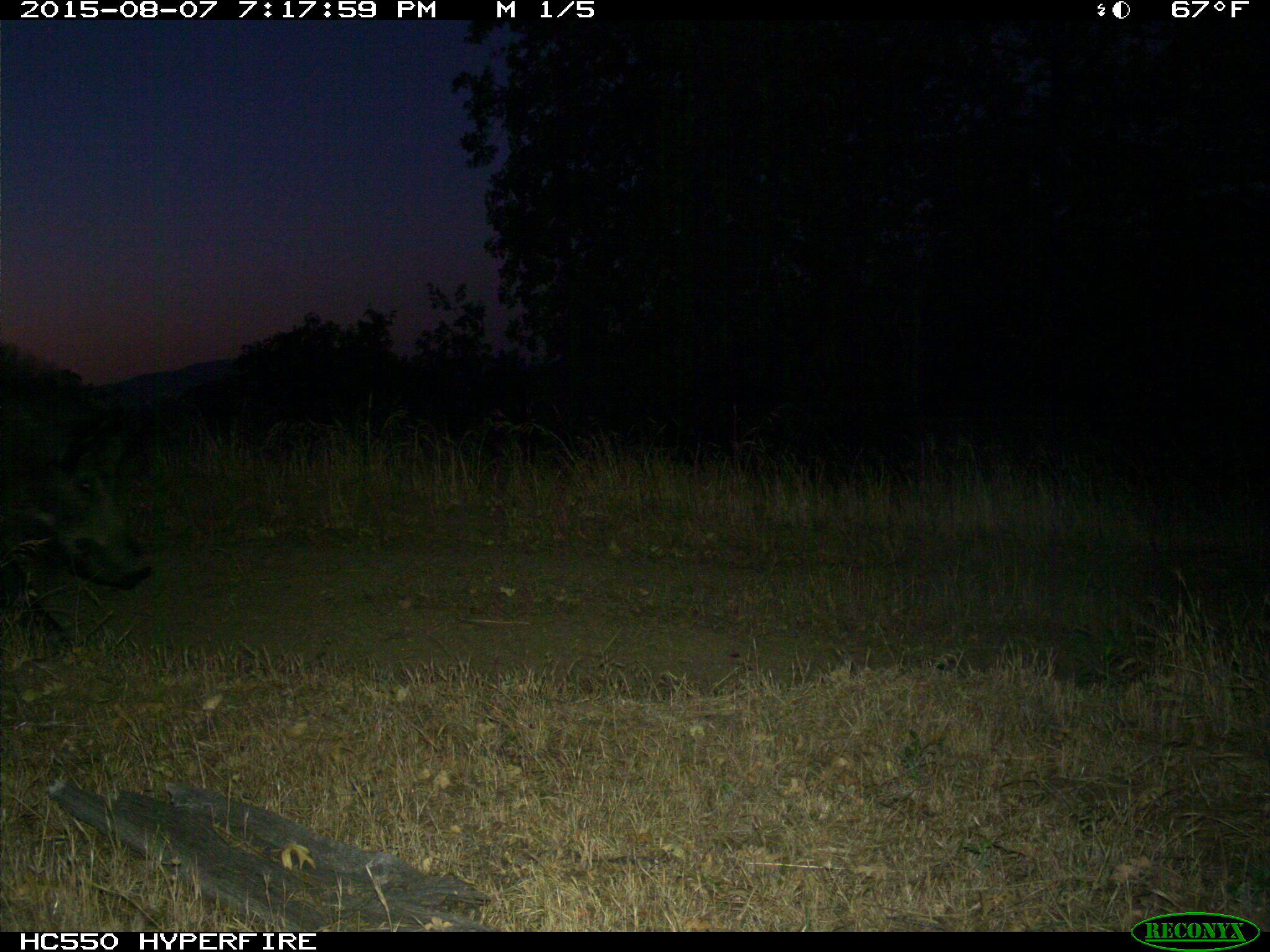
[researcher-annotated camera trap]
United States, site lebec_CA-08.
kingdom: Animalia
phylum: Chordata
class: Mammalia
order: Artiodactyla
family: Suidae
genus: Sus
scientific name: Sus scrofa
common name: wild boar